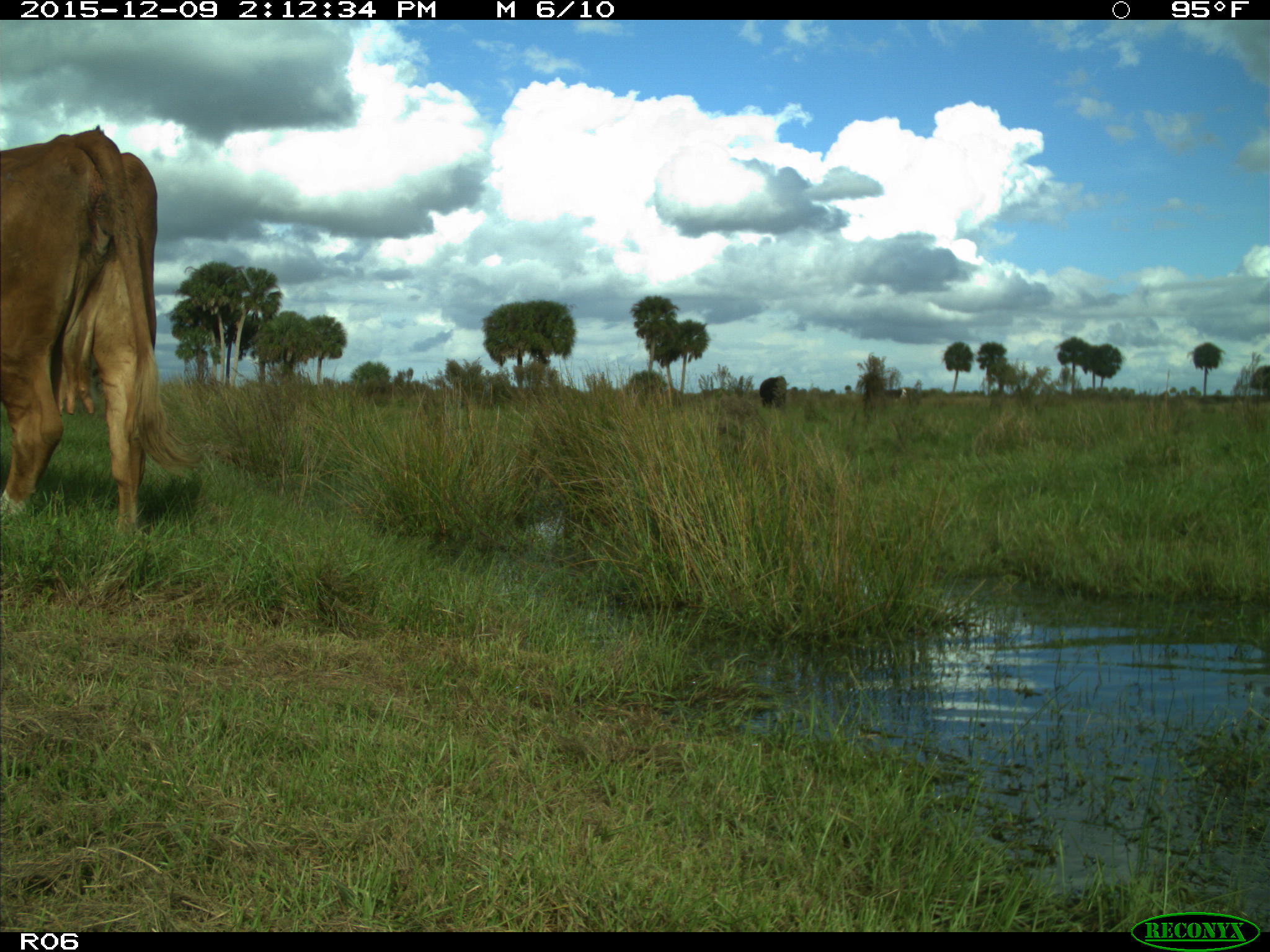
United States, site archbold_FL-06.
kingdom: Animalia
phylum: Chordata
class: Mammalia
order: Artiodactyla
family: Bovidae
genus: Bos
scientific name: Bos taurus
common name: domestic cow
Bos taurus (domestic cow).